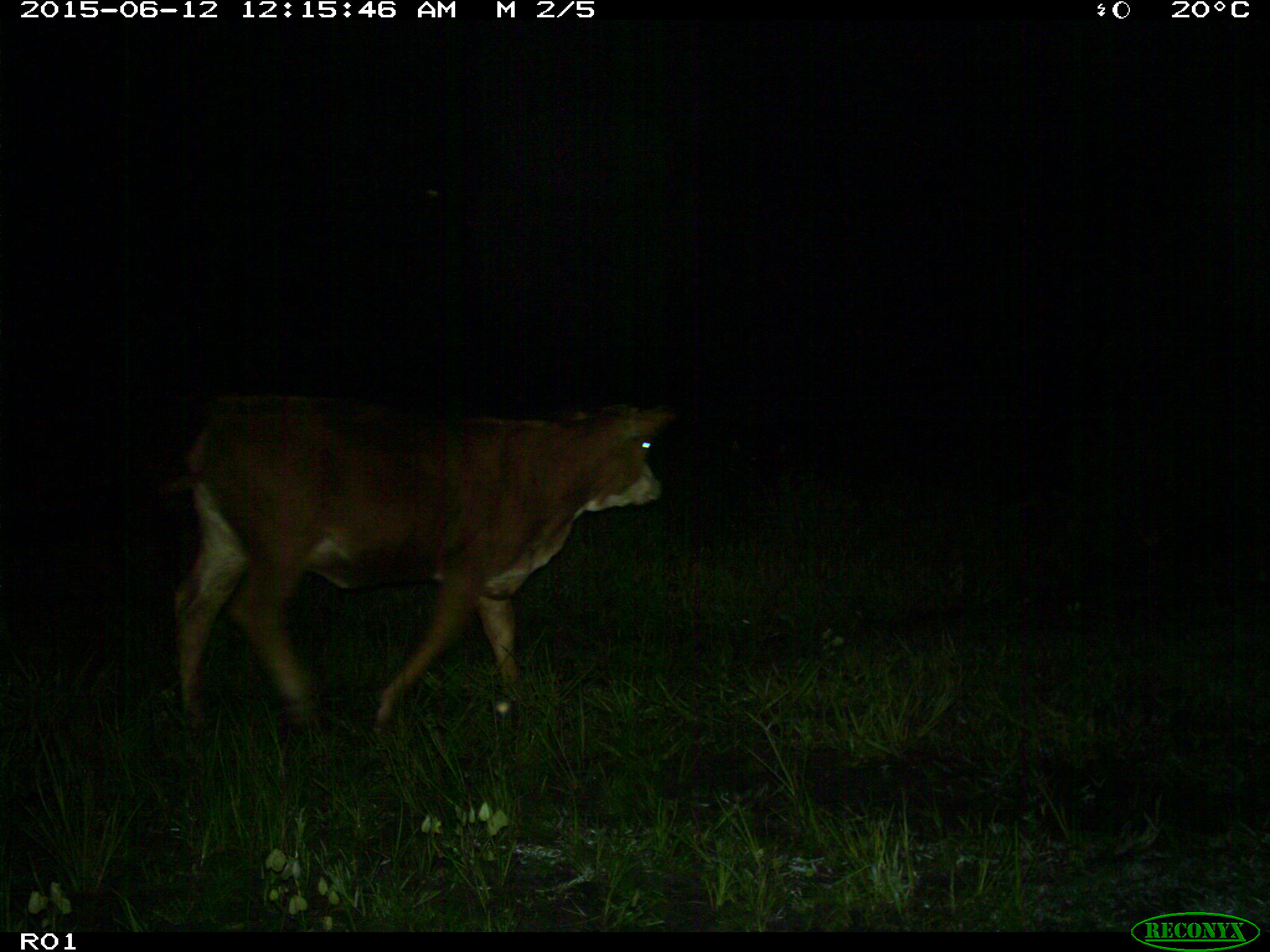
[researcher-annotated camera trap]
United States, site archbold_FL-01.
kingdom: Animalia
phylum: Chordata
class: Mammalia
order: Artiodactyla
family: Bovidae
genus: Bos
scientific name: Bos taurus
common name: domestic cow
Bos taurus (domestic cow).